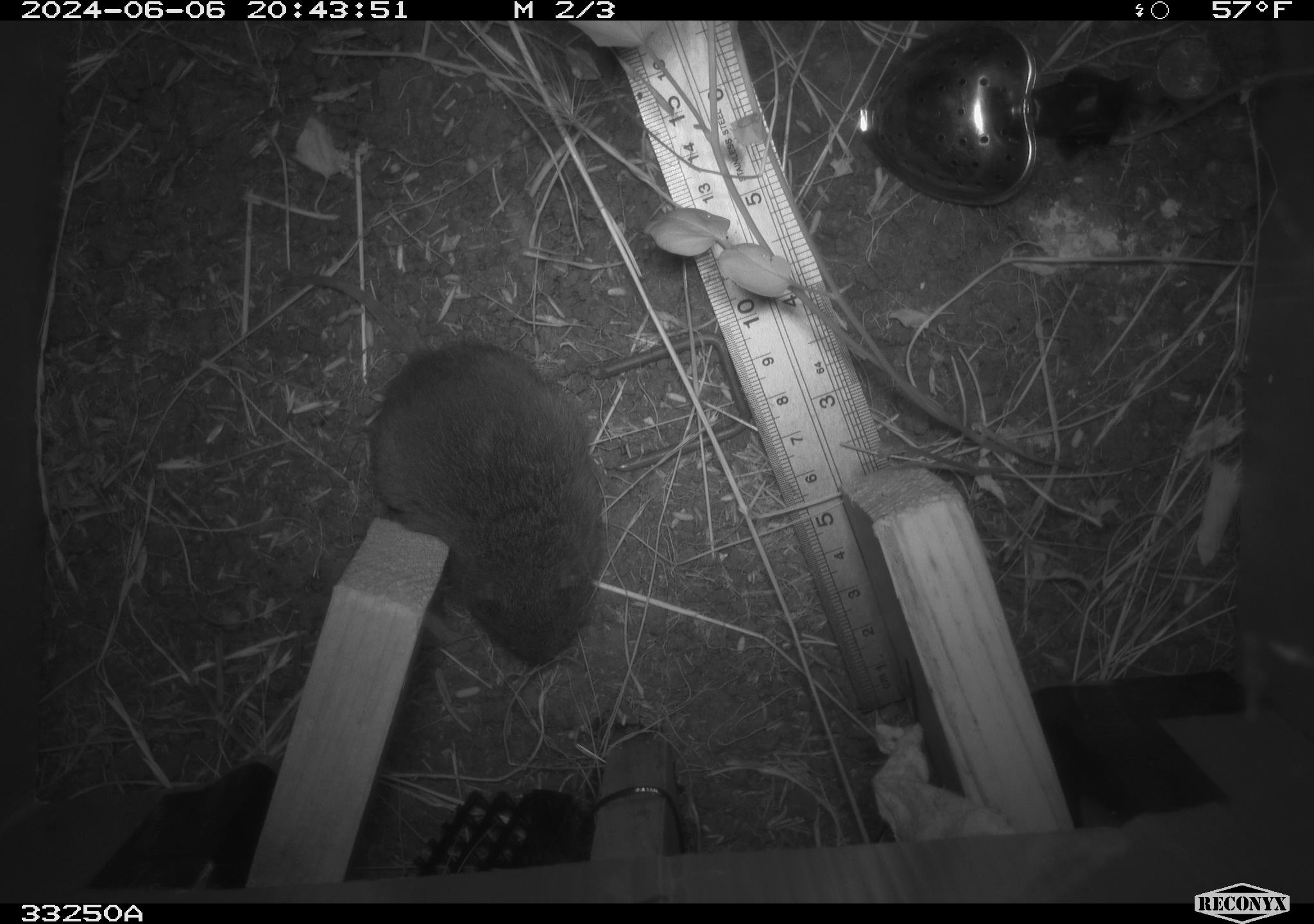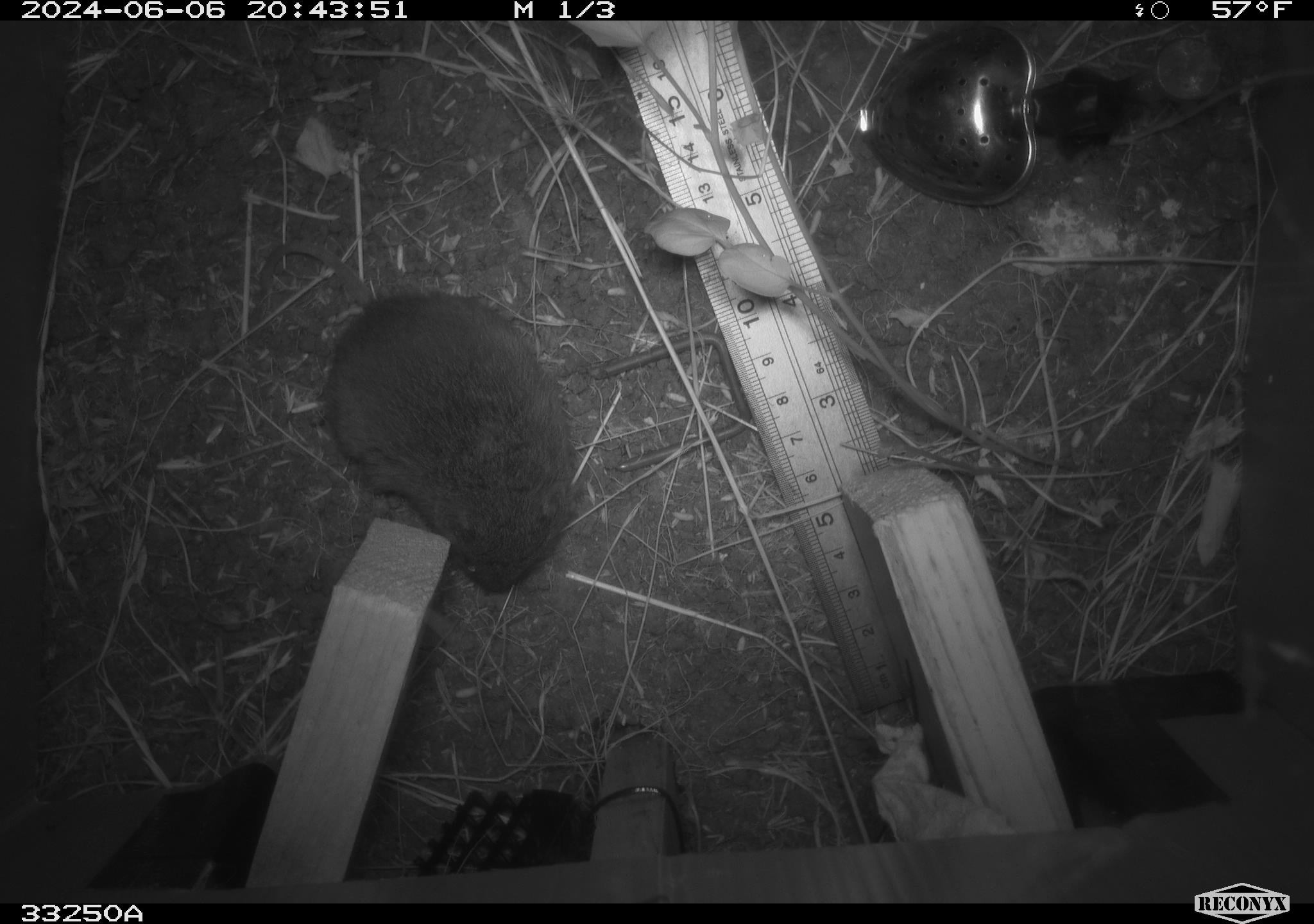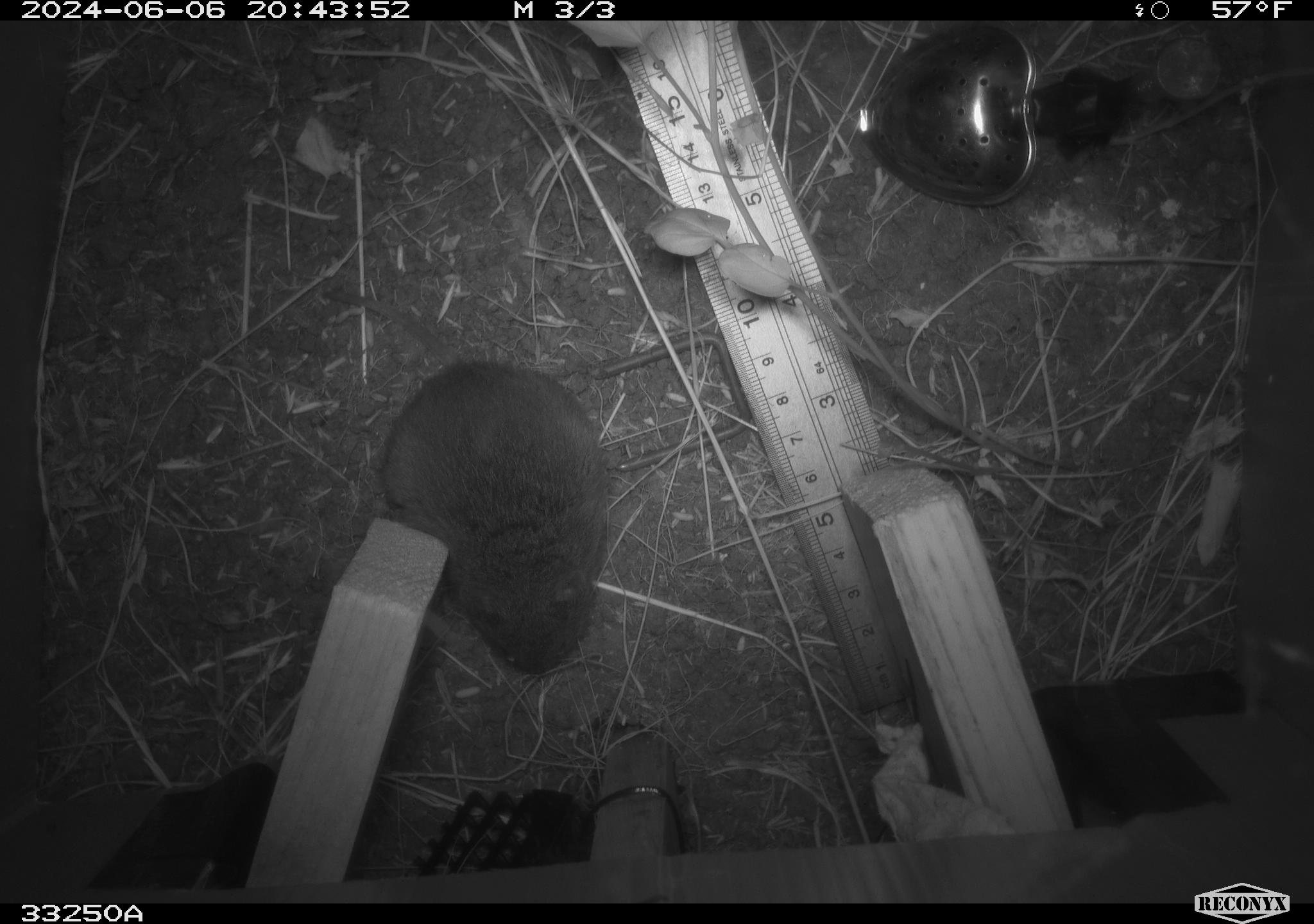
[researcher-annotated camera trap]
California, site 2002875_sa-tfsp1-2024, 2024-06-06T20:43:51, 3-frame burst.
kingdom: Animalia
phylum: Chordata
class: Mammalia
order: Rodentia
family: Cricetidae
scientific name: Arvicolinae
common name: voles, lemmings, and muskrats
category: arvicolinae subfamily